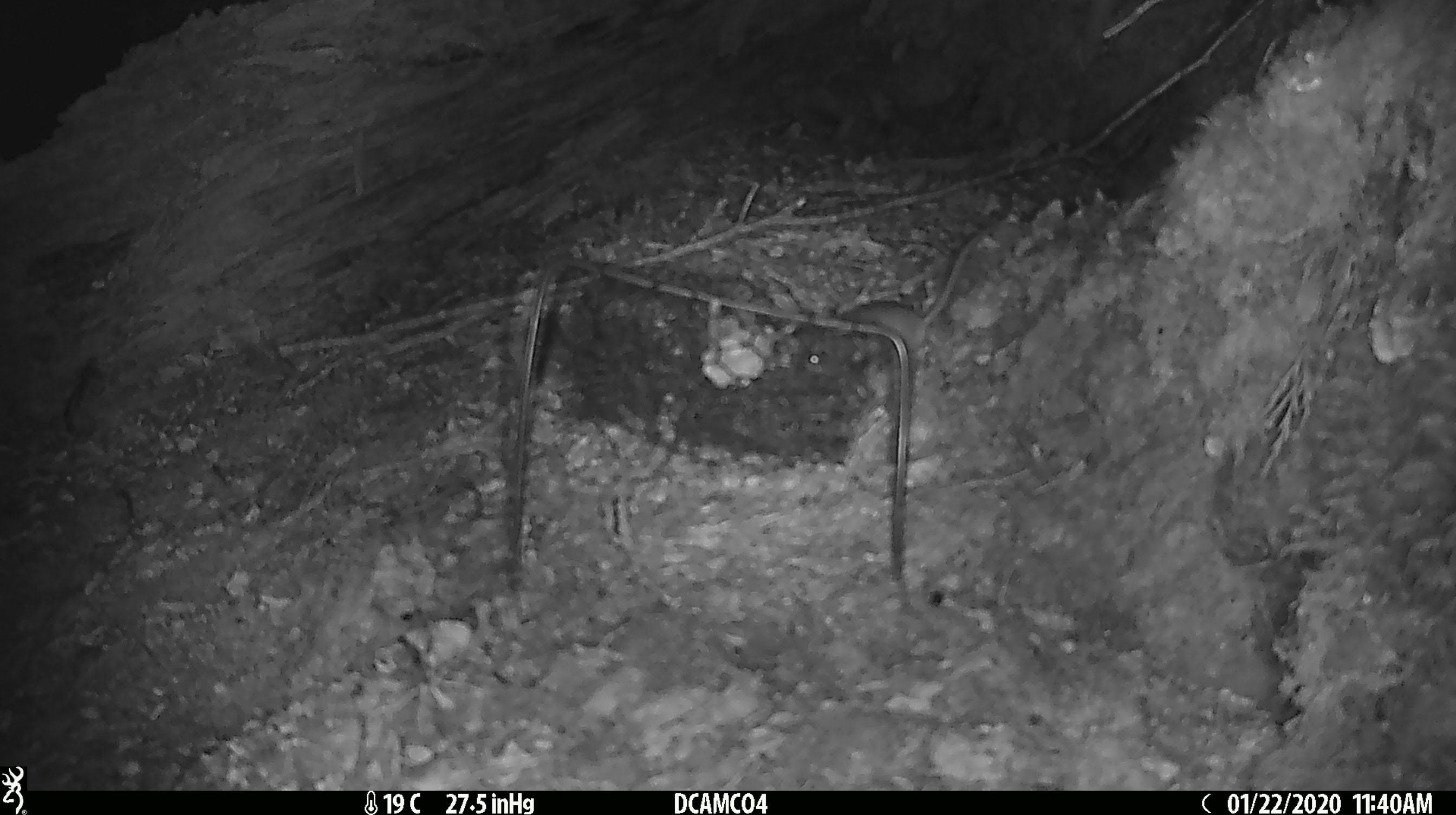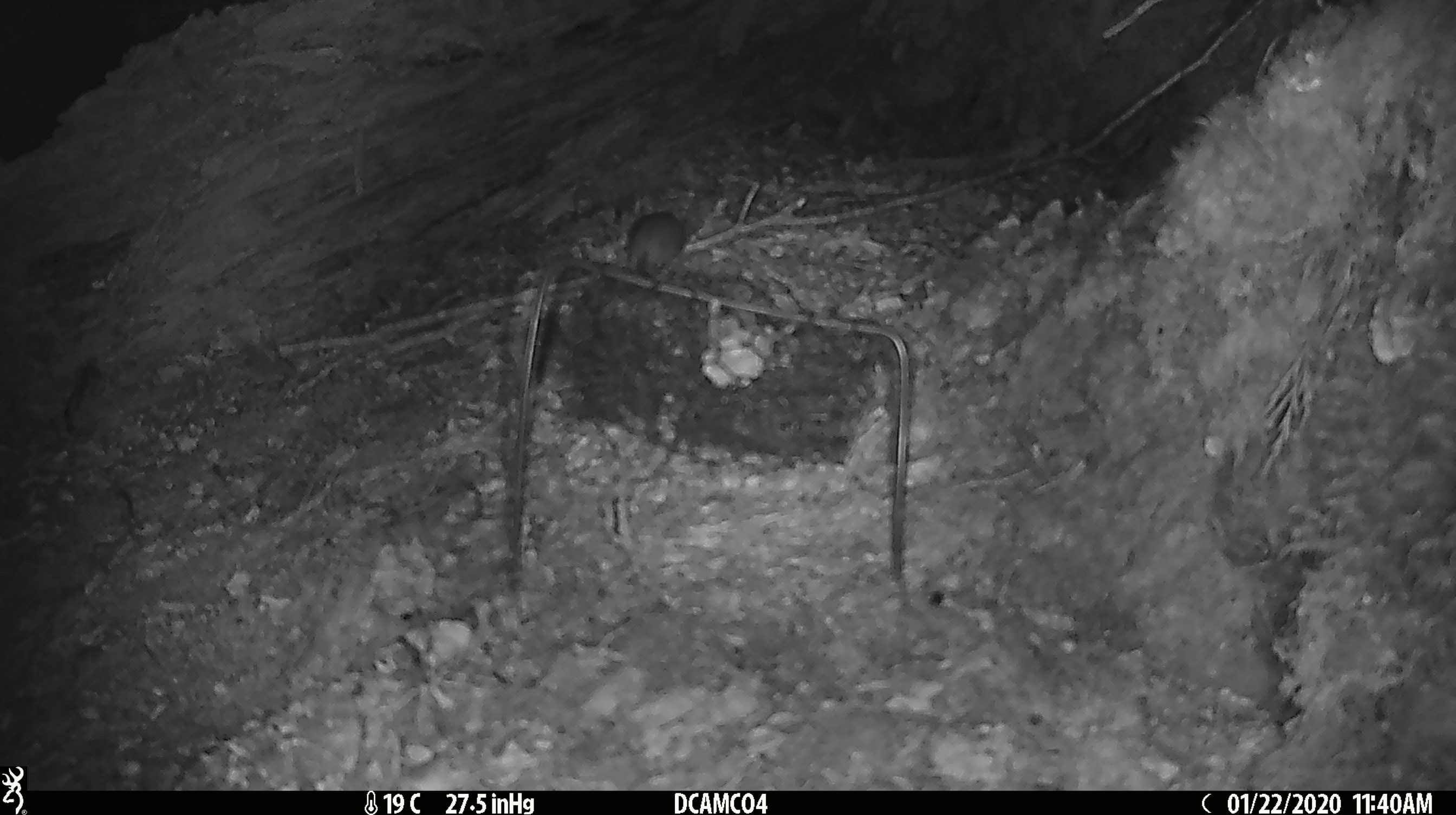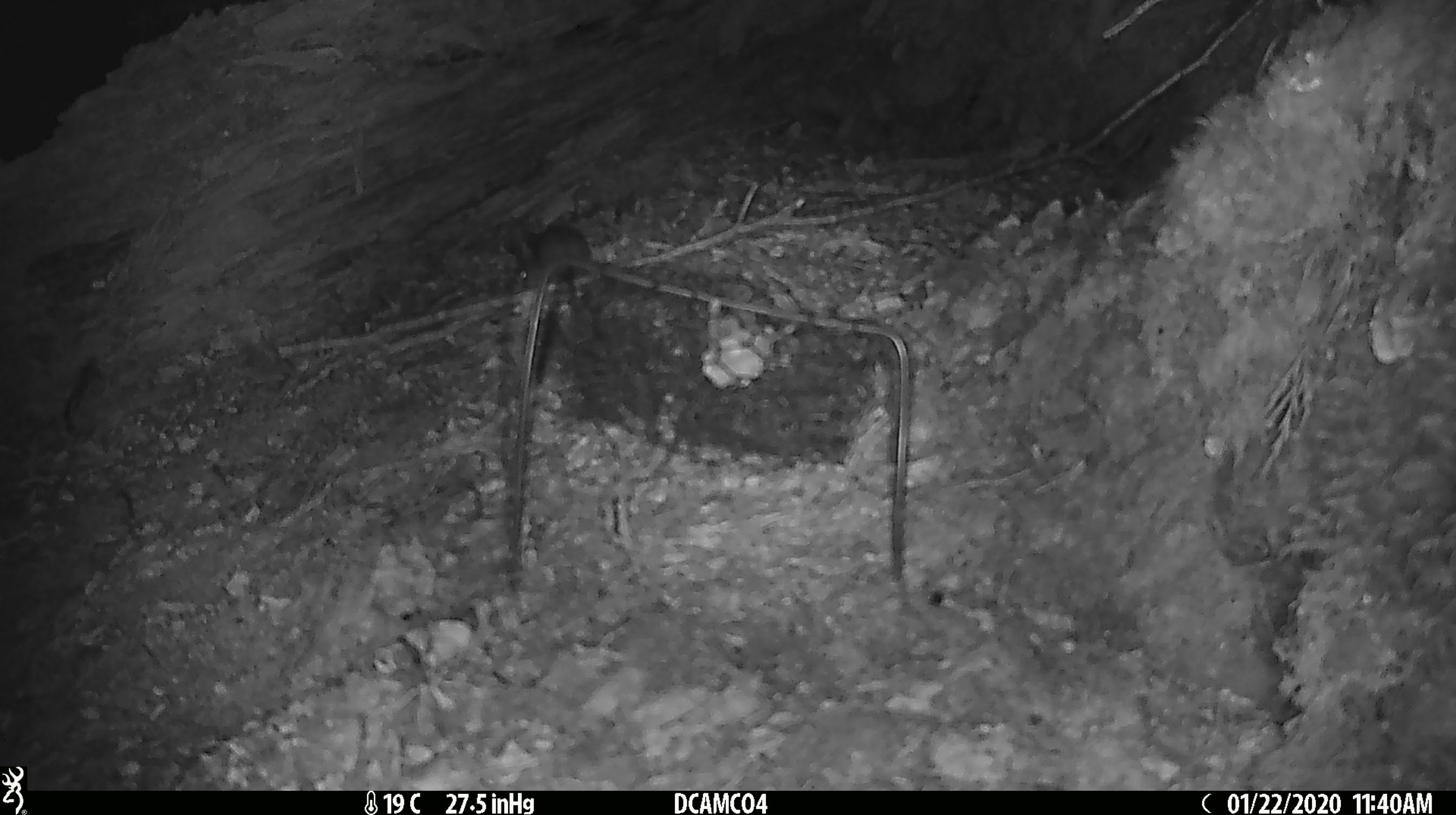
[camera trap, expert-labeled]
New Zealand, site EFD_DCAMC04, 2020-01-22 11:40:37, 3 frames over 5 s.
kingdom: Animalia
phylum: Chordata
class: Mammalia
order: Rodentia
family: Muridae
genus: Mus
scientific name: Mus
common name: mouse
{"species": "mouse (Mus)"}